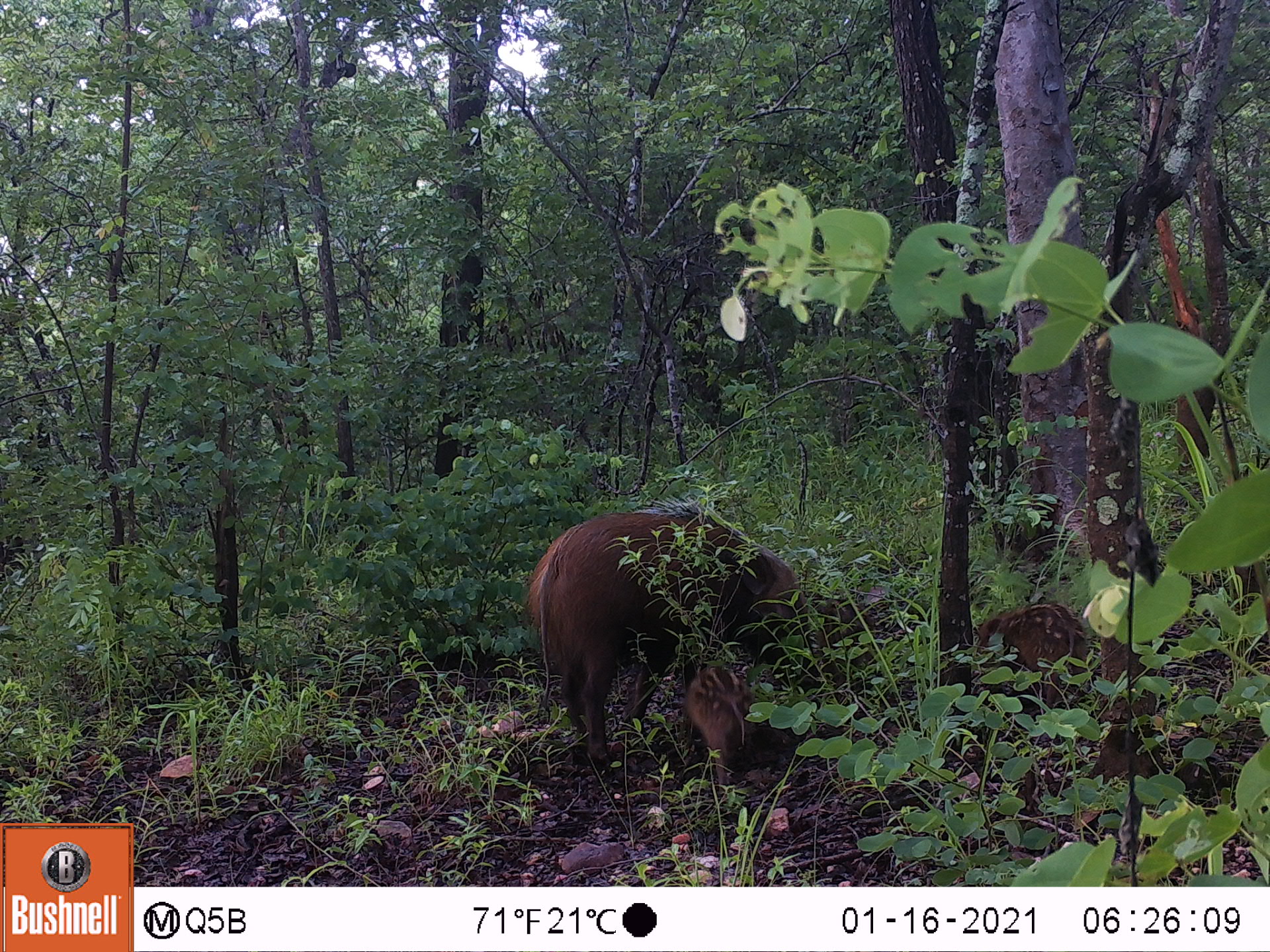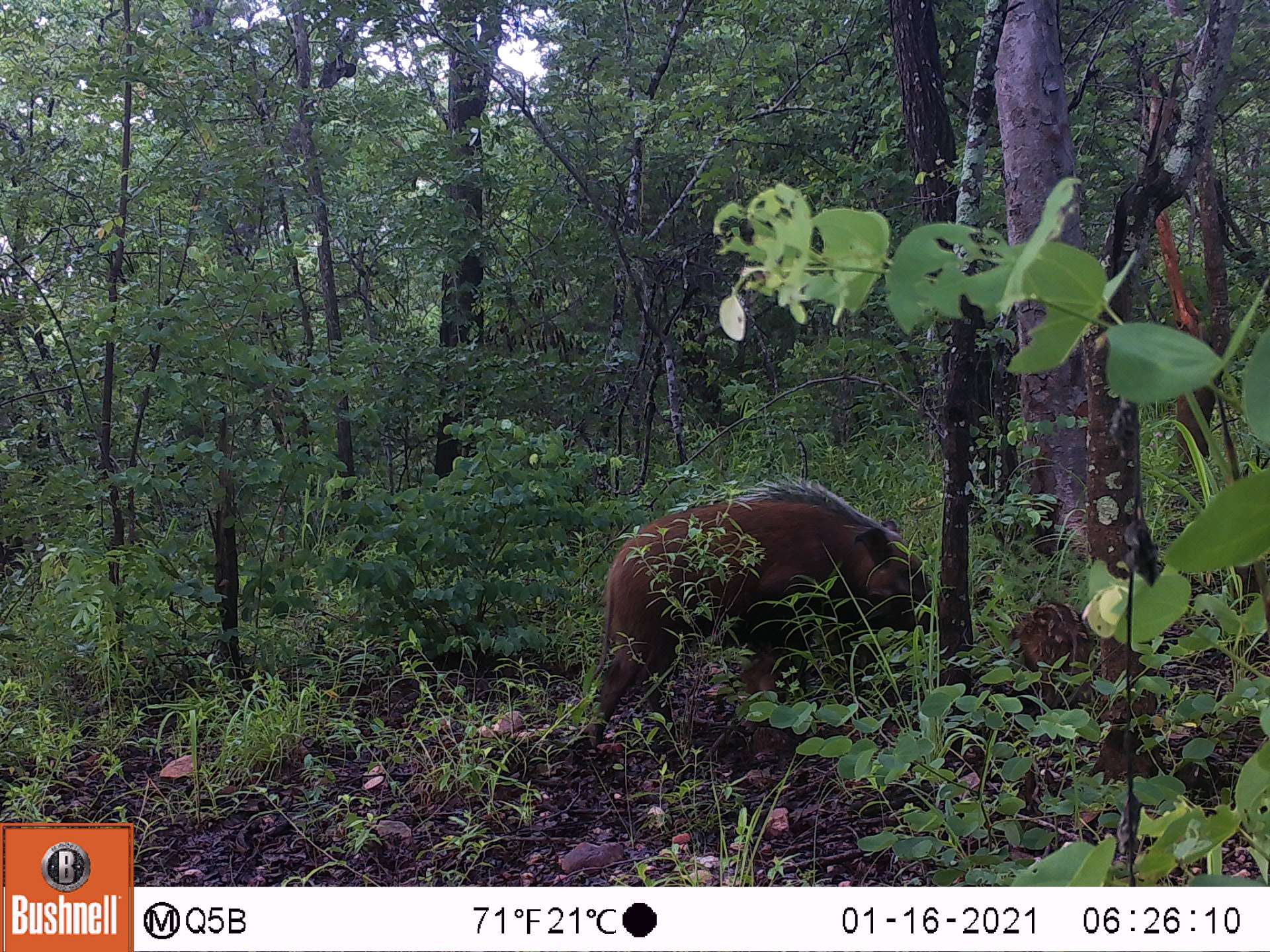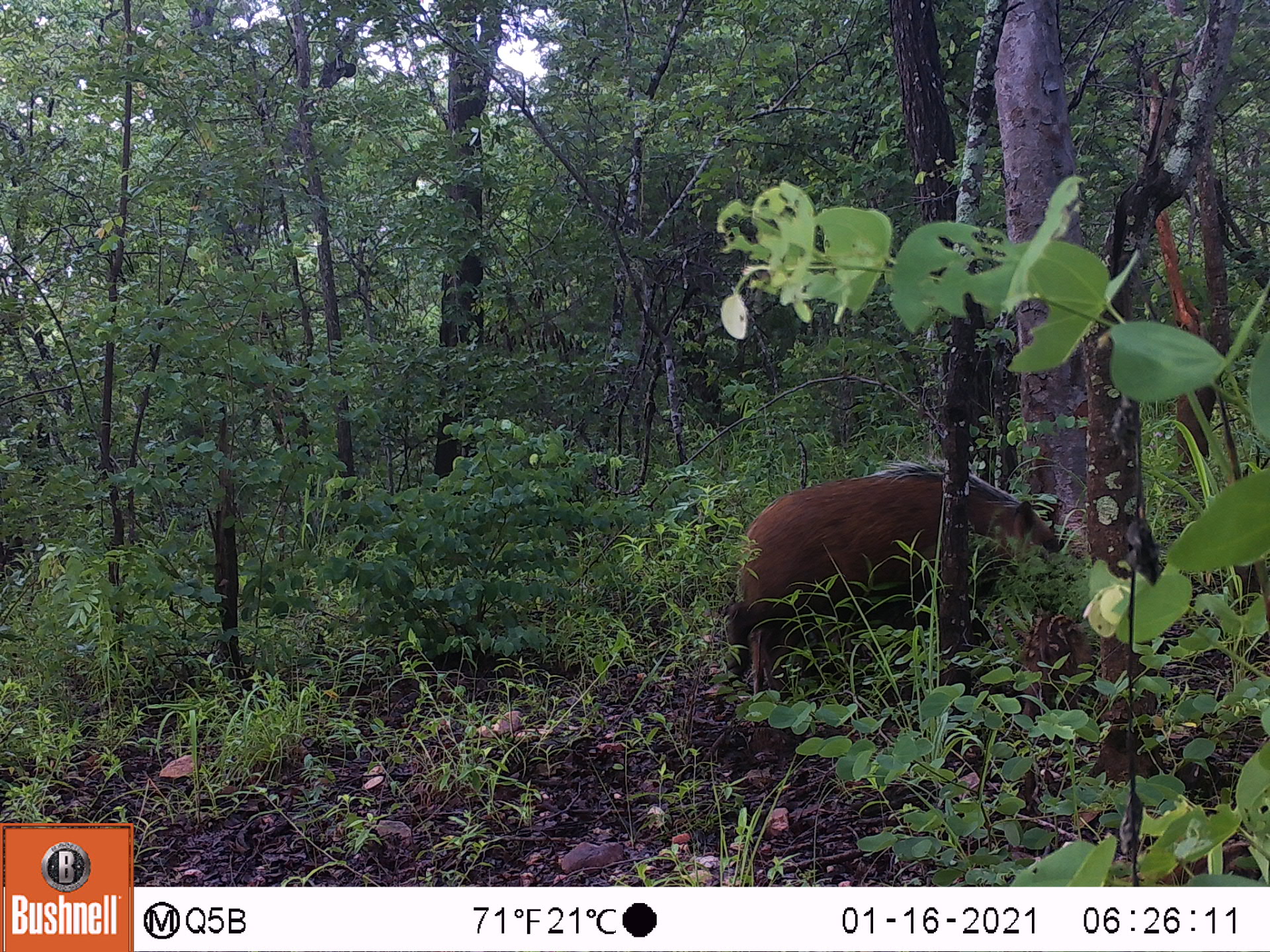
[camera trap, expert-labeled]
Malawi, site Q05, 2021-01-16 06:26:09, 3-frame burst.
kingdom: Animalia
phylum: Chordata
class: Mammalia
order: Artiodactyla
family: Suidae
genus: Potamochoerus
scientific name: Potamochoerus larvatus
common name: bushpig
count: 3